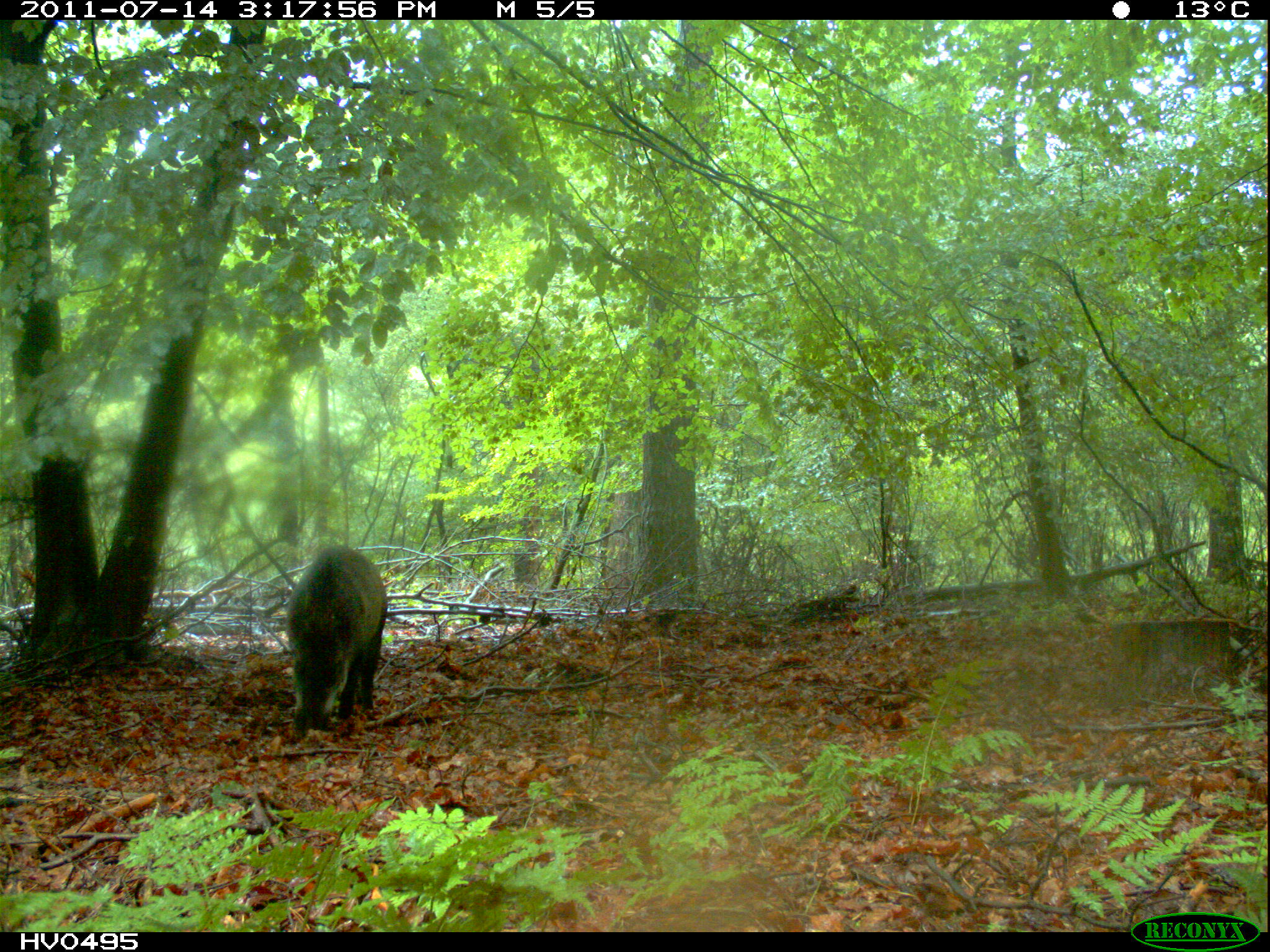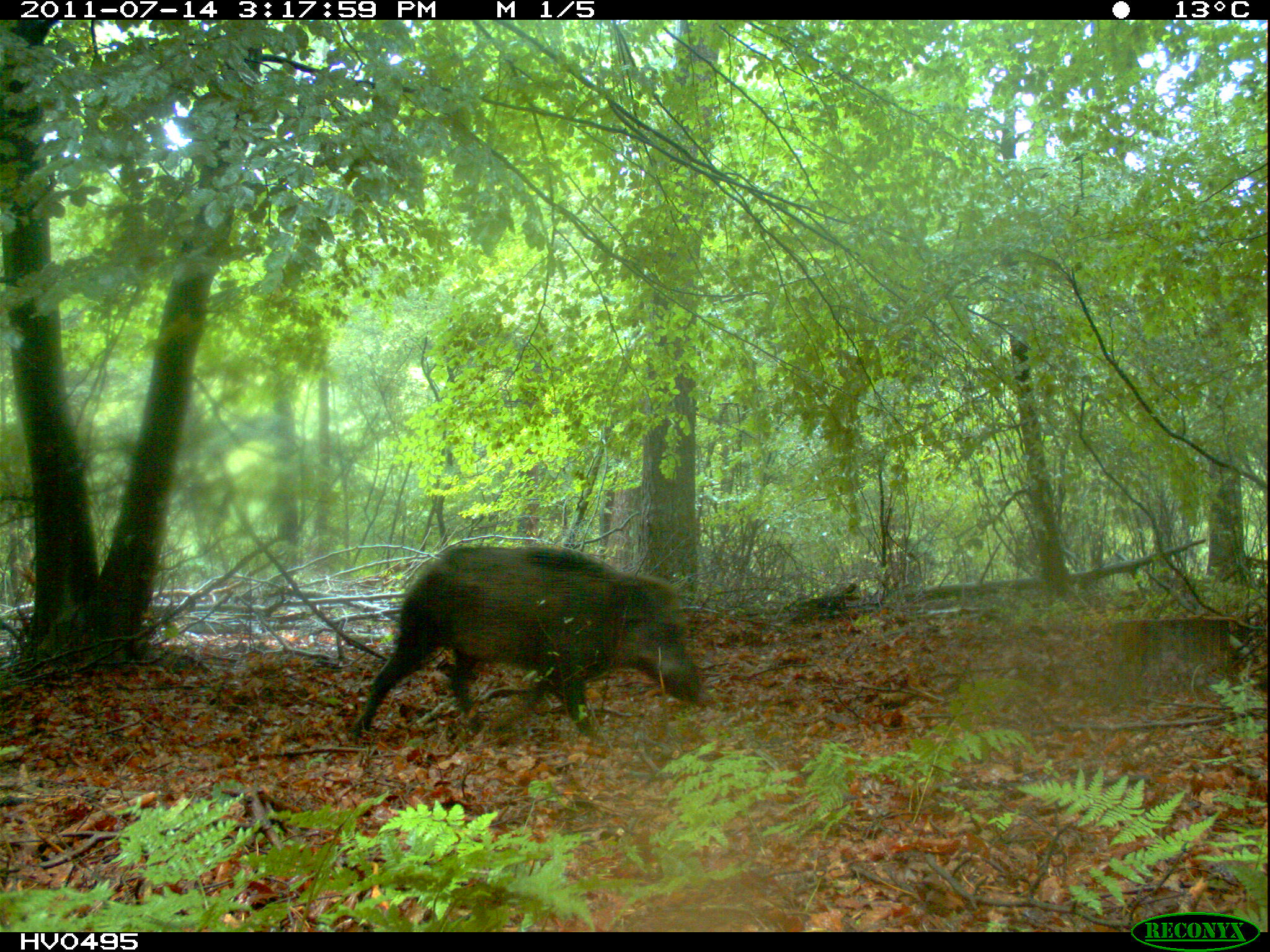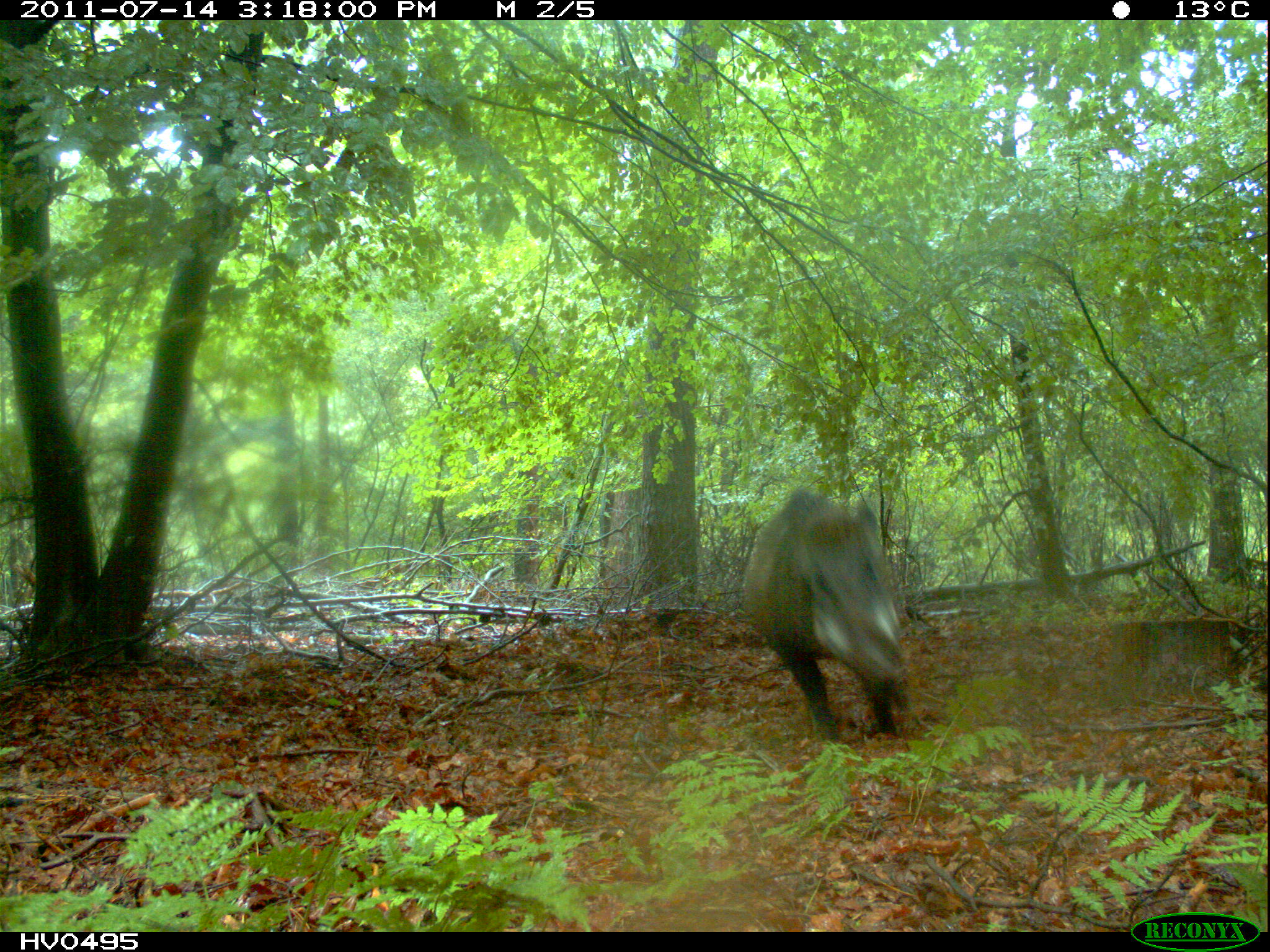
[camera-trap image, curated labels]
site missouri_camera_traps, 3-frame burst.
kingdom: Animalia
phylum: Chordata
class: Mammalia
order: Artiodactyla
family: Suidae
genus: Sus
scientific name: Sus scrofa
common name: wild boar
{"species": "wild boar (Sus scrofa)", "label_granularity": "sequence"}